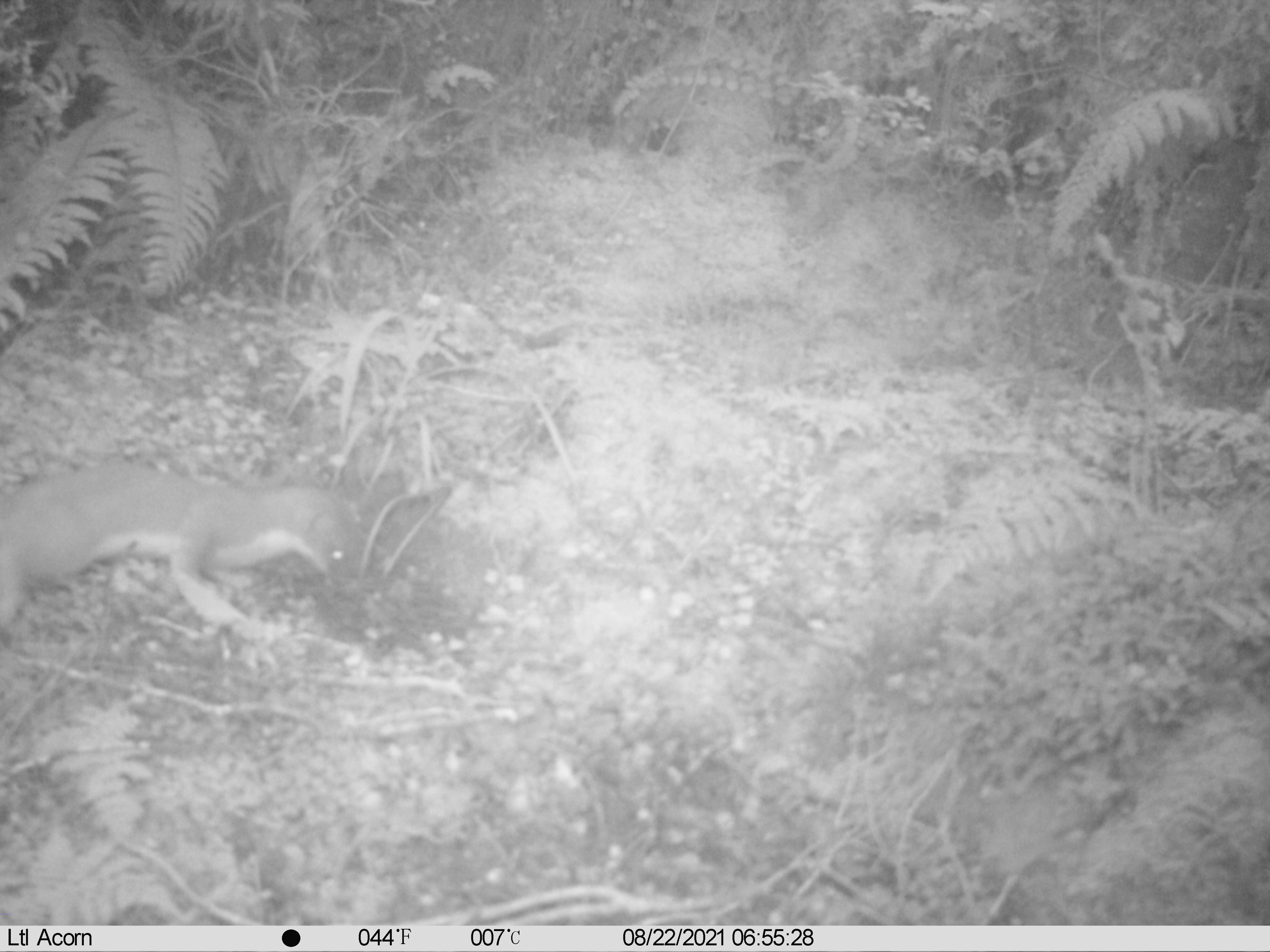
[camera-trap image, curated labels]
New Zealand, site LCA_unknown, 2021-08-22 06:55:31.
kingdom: Animalia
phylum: Chordata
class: Mammalia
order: Carnivora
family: Mustelidae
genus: Mustela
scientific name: Mustela erminea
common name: stoat